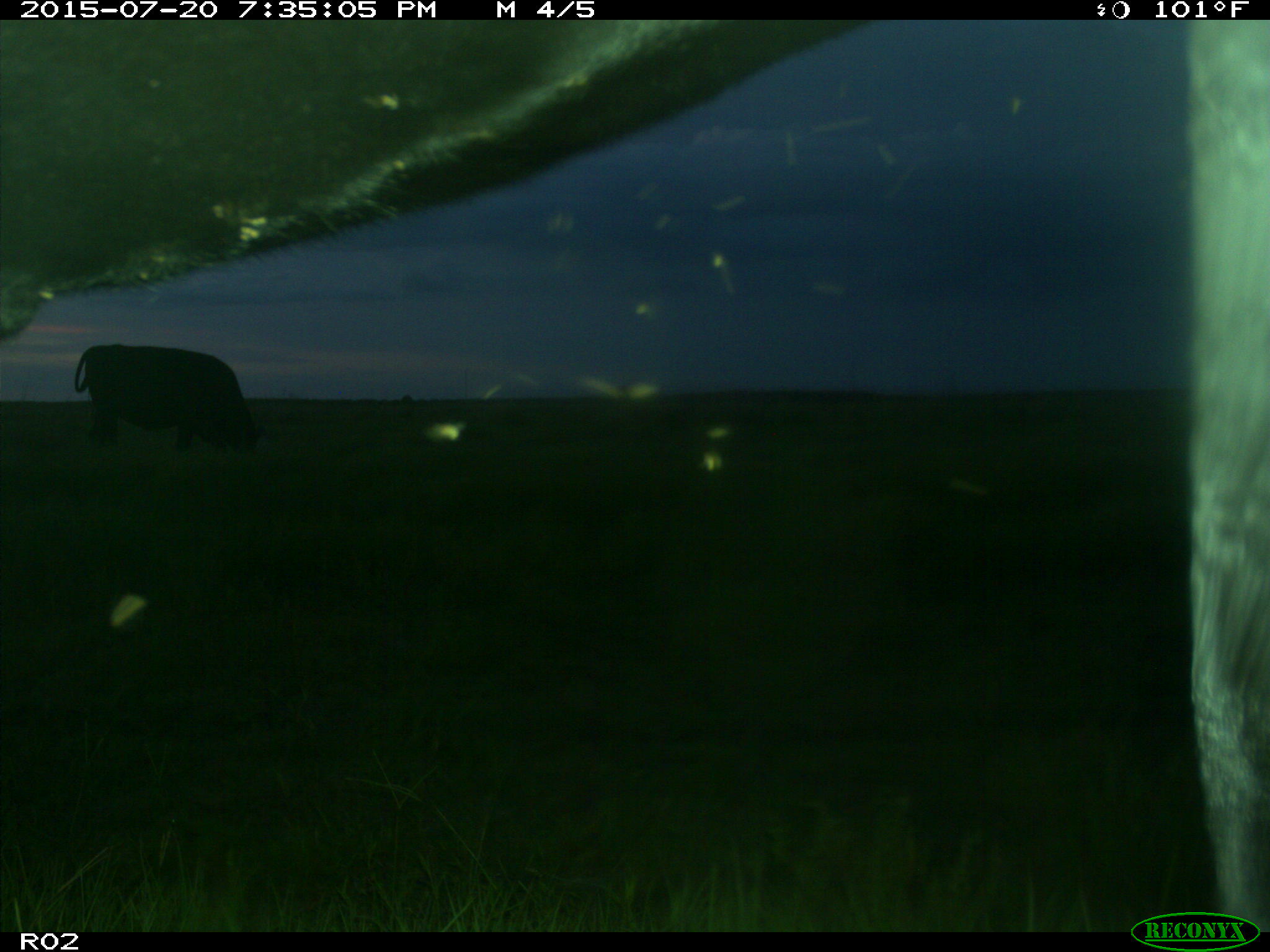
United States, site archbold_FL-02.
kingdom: Animalia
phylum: Chordata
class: Mammalia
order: Artiodactyla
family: Bovidae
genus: Bos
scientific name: Bos taurus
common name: domestic cow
Bos taurus (domestic cow).